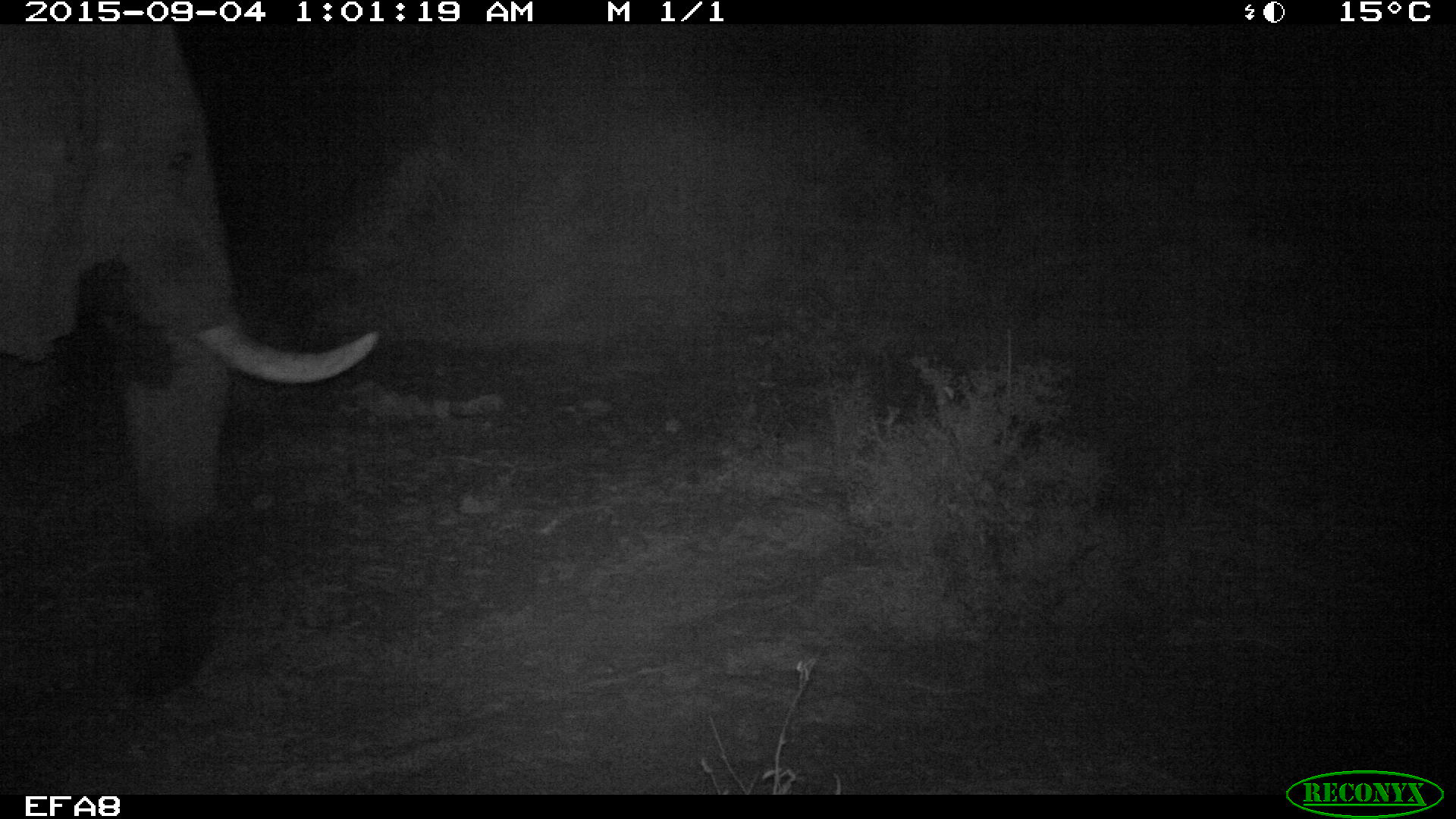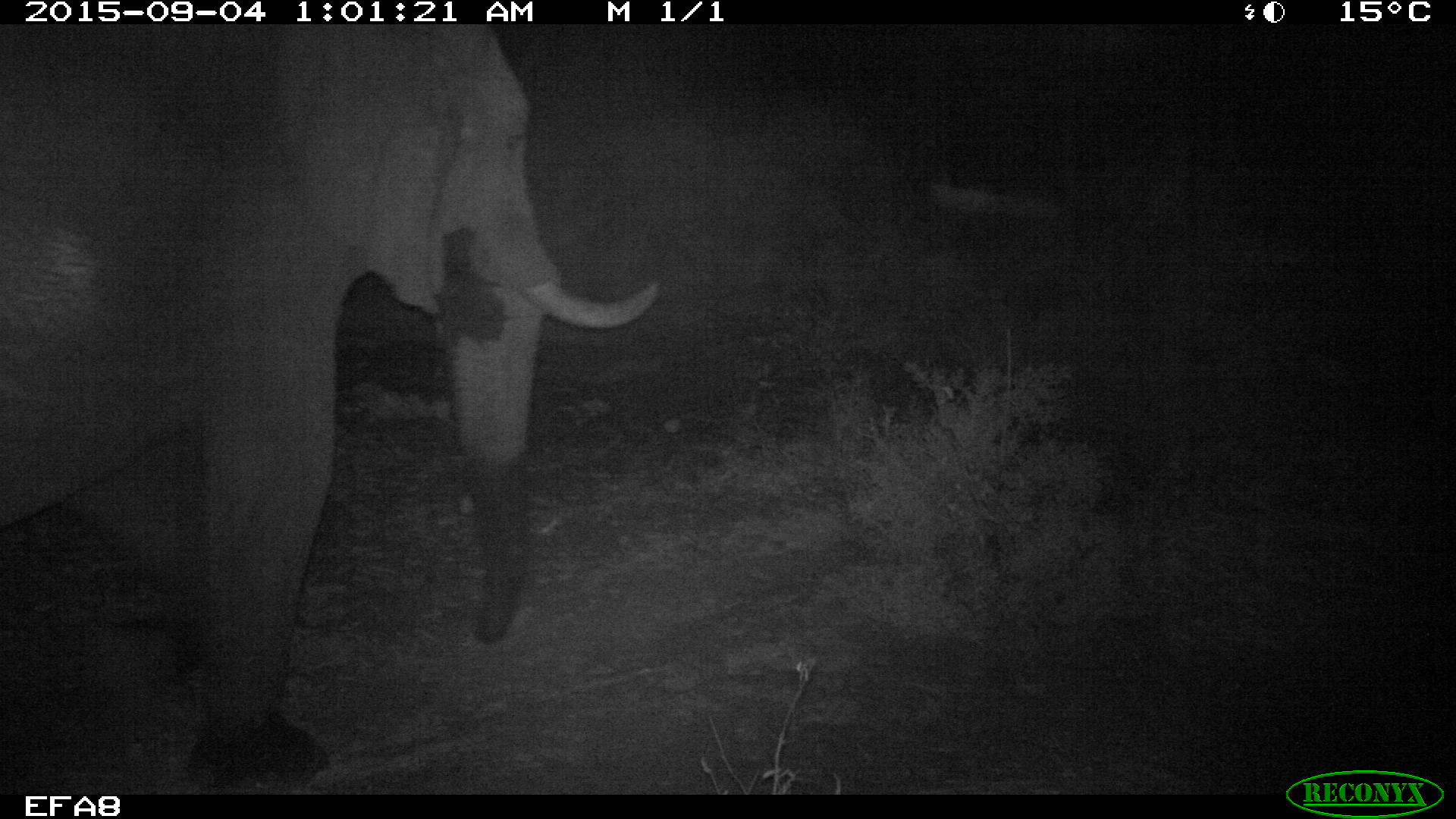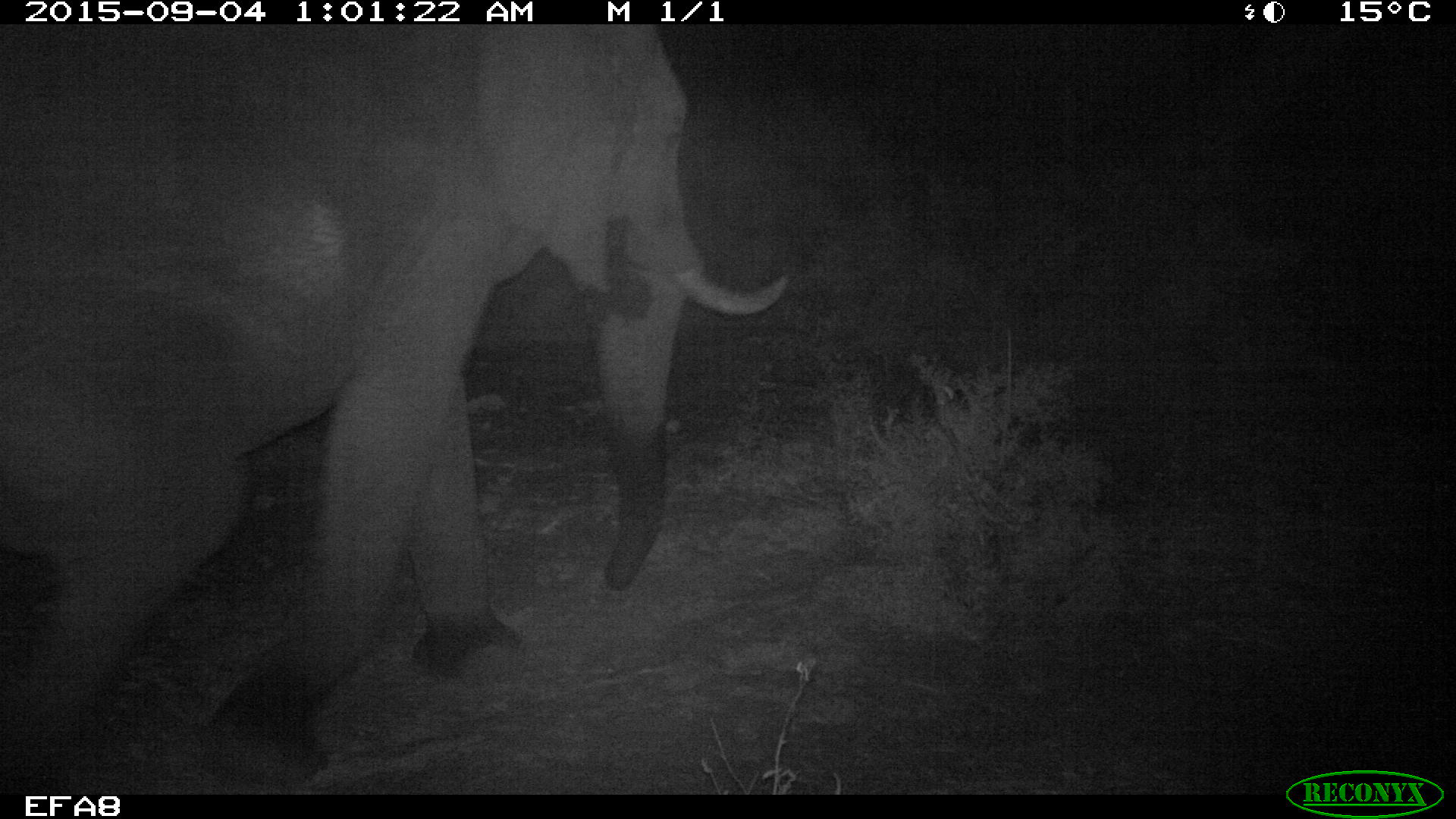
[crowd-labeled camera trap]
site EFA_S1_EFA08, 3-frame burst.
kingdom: Animalia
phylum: Chordata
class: Mammalia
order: Proboscidea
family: Elephantidae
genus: Loxodonta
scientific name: Loxodonta africana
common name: african bush elephant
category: elephant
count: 1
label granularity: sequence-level